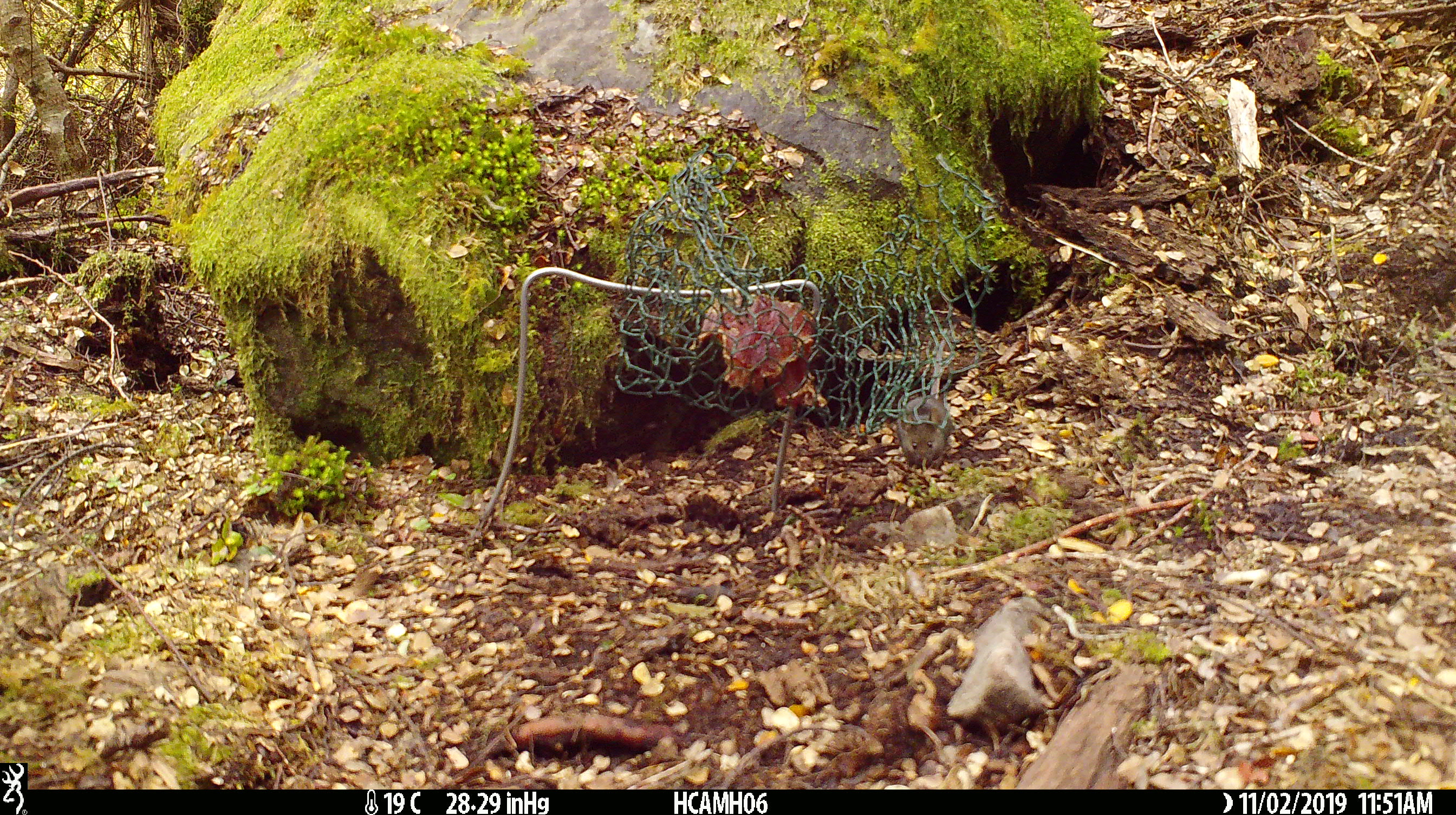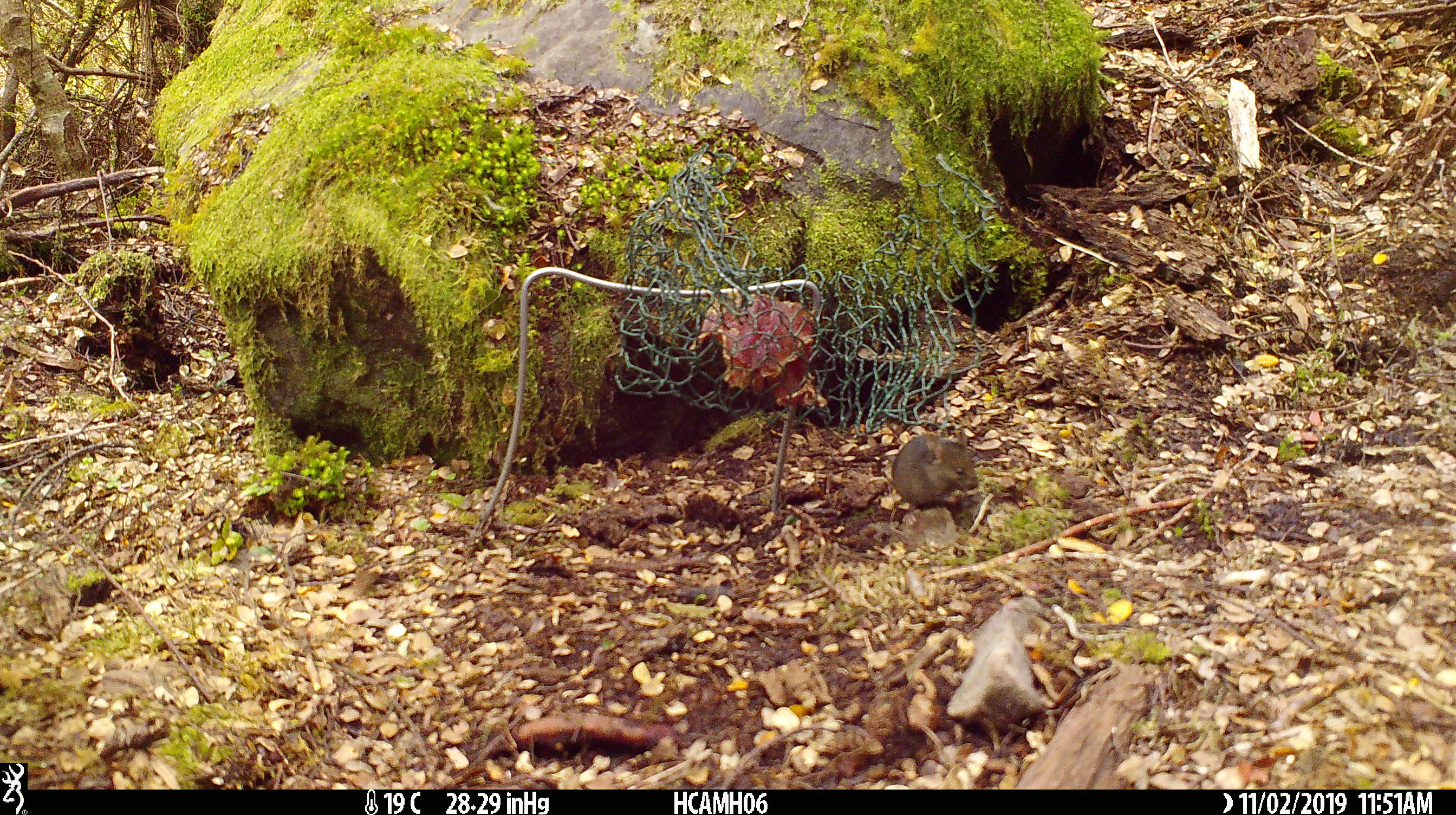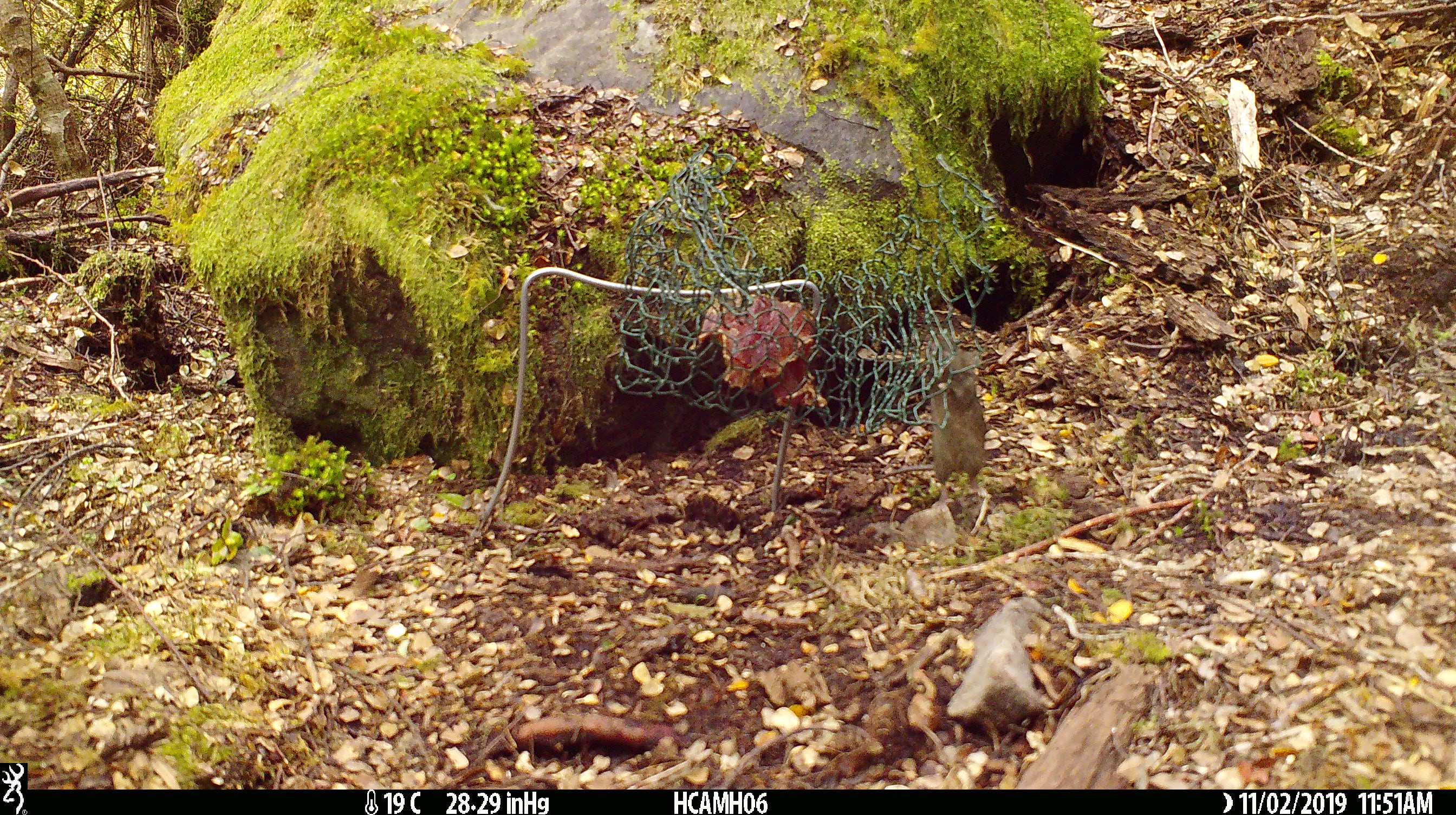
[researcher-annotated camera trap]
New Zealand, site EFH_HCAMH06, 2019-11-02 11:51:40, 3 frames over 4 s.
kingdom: Animalia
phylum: Chordata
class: Mammalia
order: Rodentia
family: Muridae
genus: Mus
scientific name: Mus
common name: mouse